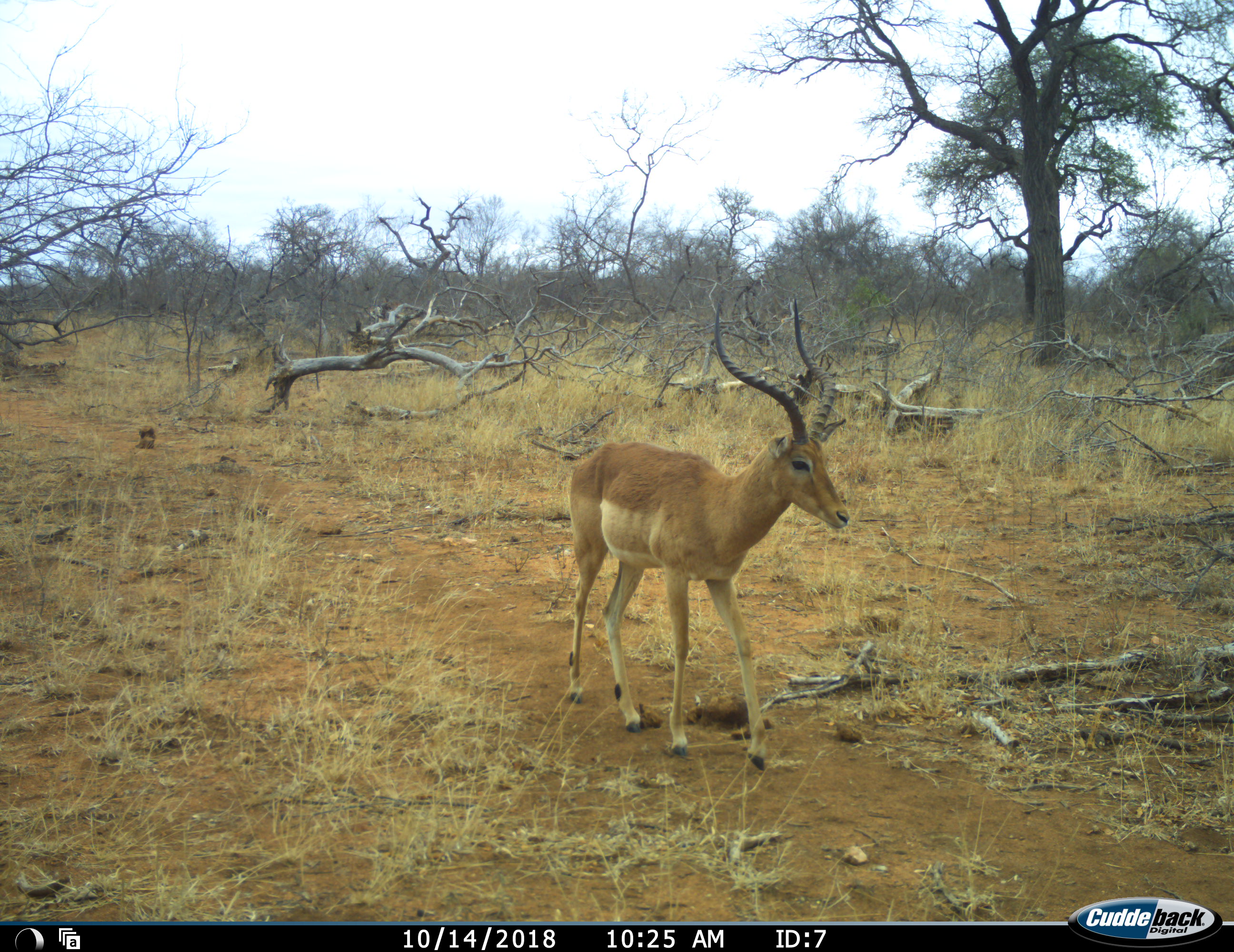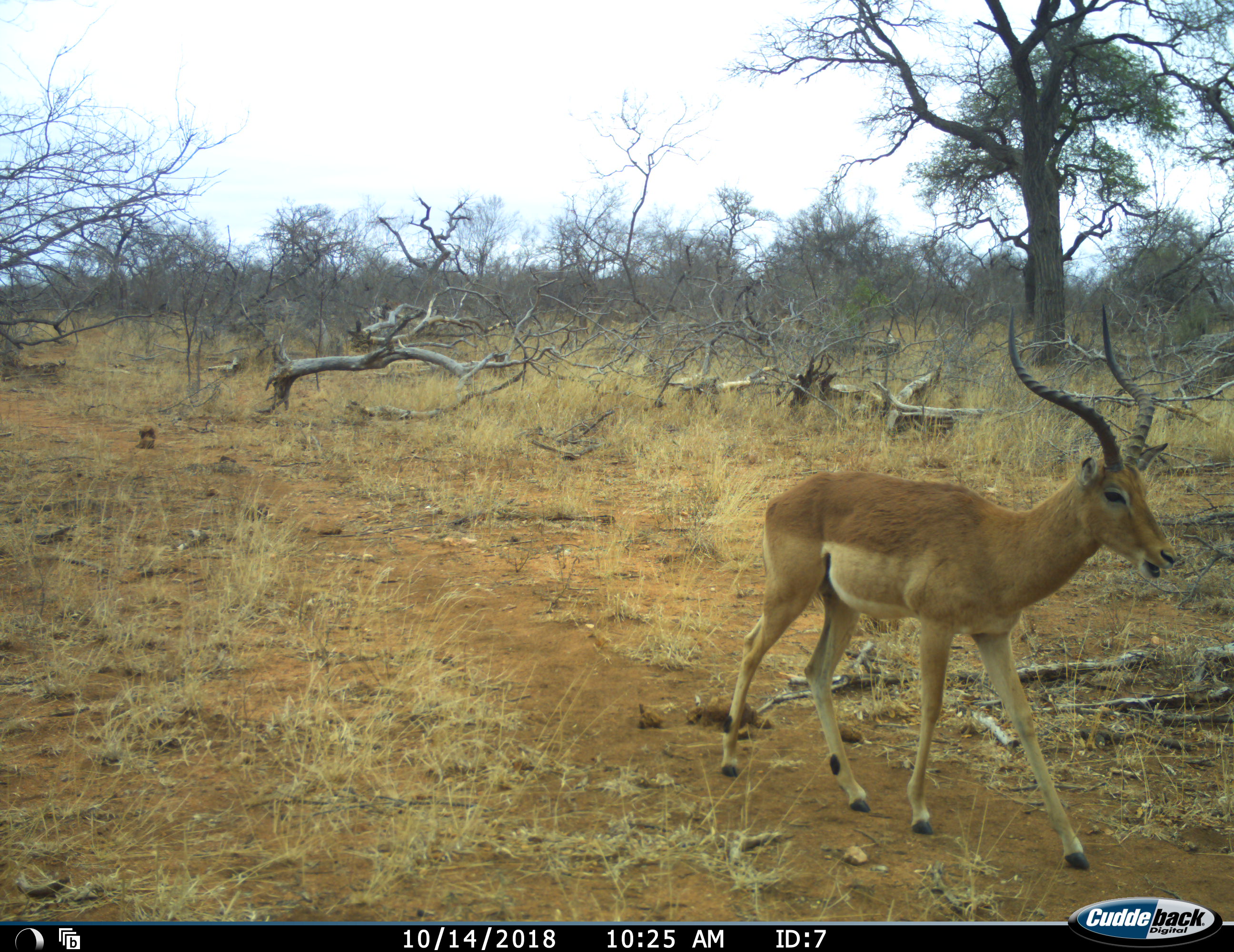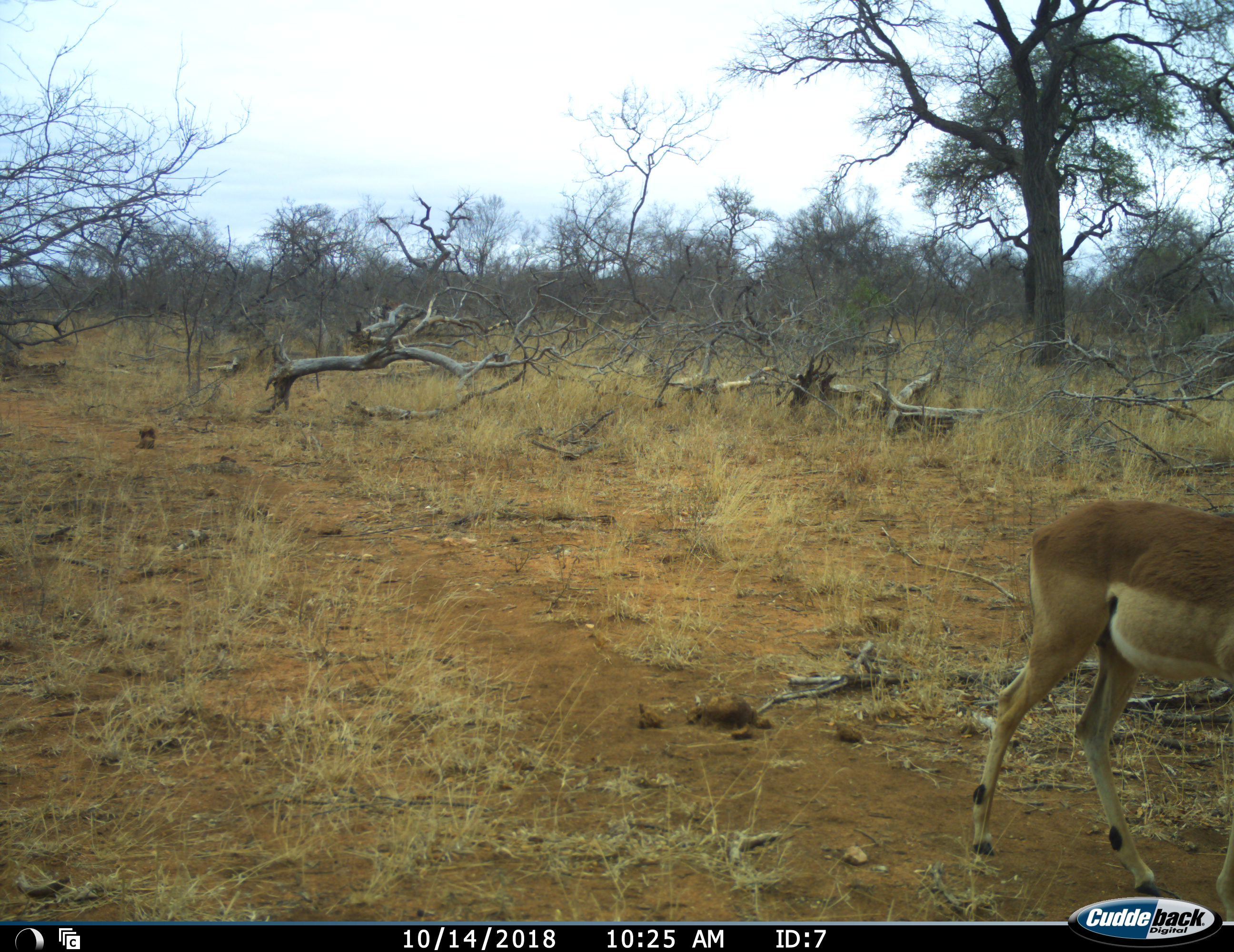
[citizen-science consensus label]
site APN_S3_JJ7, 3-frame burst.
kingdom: Animalia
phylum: Chordata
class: Mammalia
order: Artiodactyla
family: Bovidae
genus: Aepyceros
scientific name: Aepyceros melampus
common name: impala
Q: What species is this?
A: Impala (Aepyceros melampus).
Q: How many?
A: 1.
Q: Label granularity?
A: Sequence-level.